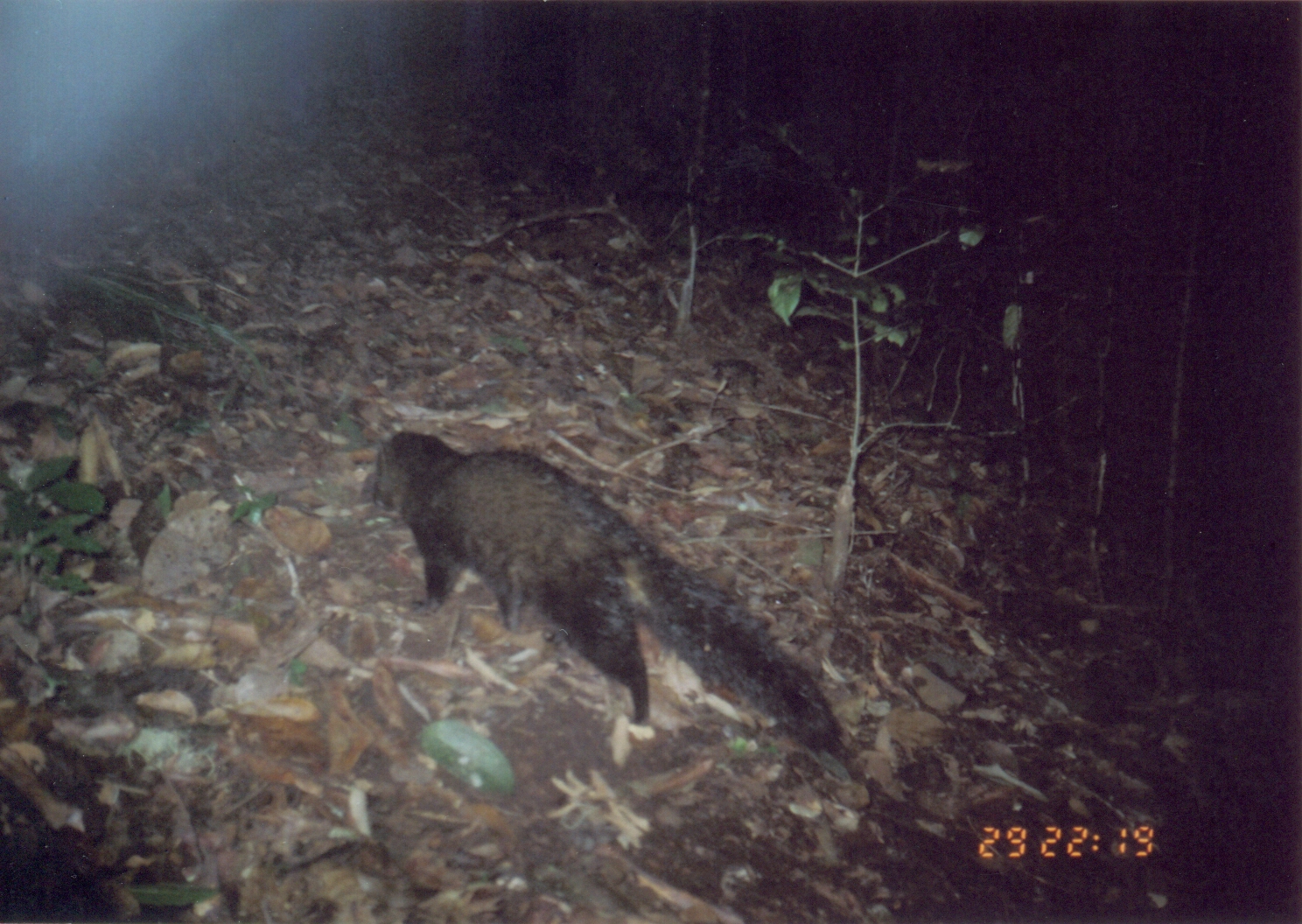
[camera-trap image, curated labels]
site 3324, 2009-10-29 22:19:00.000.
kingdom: Animalia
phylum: Chordata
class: Mammalia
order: Carnivora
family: Herpestidae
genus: Bdeogale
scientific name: Bdeogale crassicauda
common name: bushy-tailed mongoose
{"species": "Bdeogale crassicauda (bushy-tailed mongoose)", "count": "1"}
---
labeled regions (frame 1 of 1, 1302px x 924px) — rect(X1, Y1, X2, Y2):
bdeogale crassicauda: rect(357, 428, 844, 751)